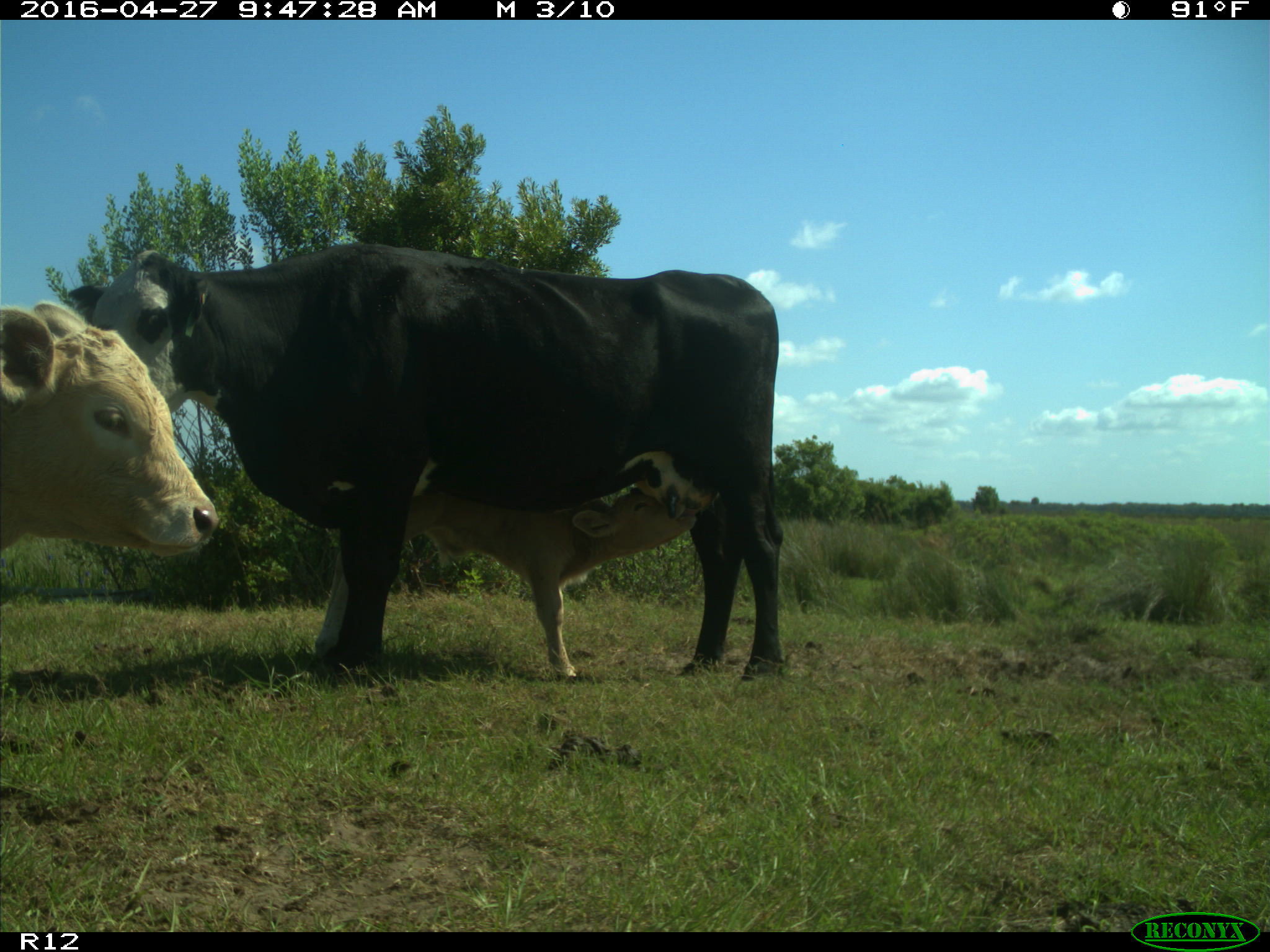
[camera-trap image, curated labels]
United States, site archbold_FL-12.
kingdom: Animalia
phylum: Chordata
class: Mammalia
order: Artiodactyla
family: Bovidae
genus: Bos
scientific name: Bos taurus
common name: domestic cow